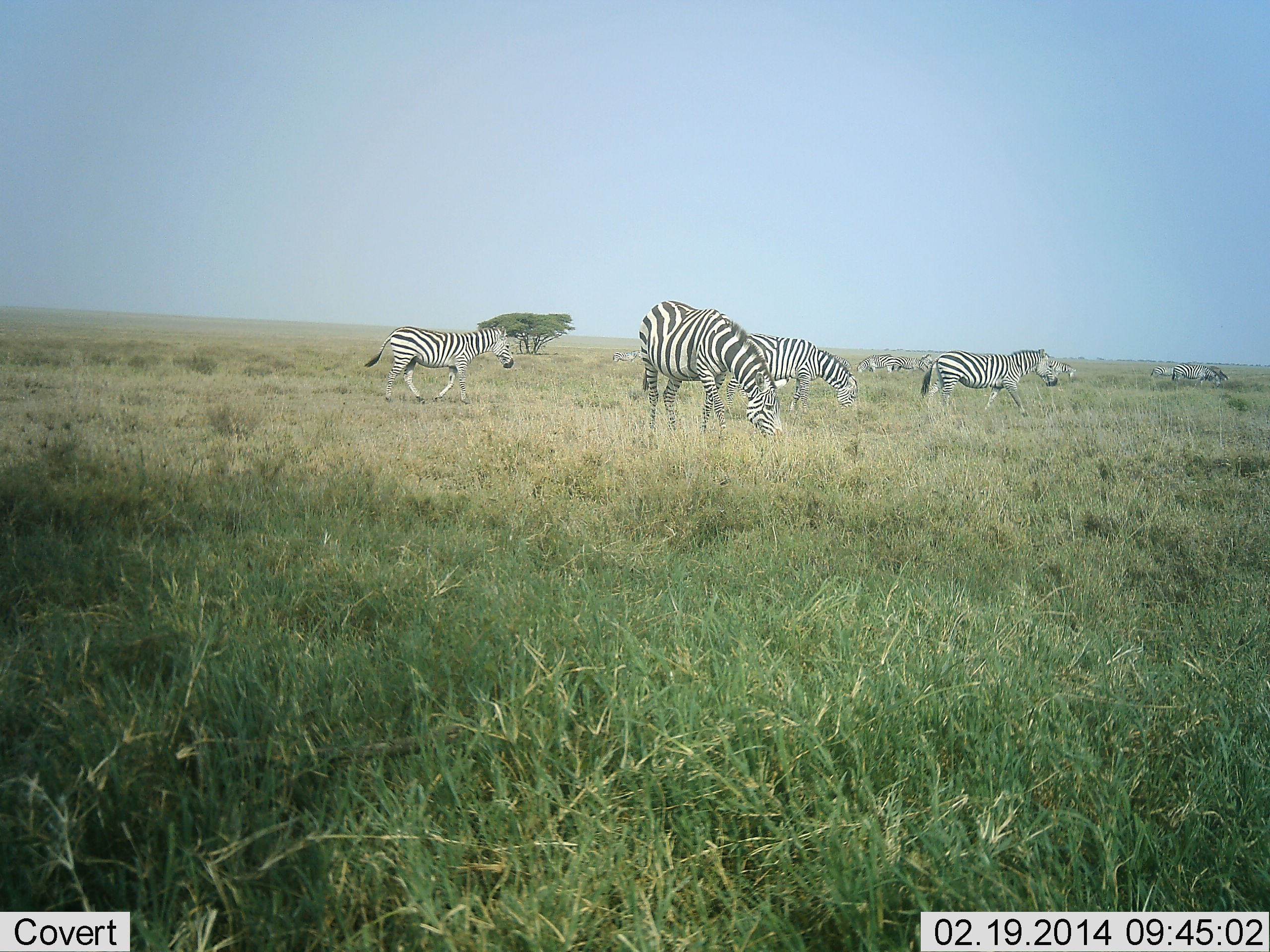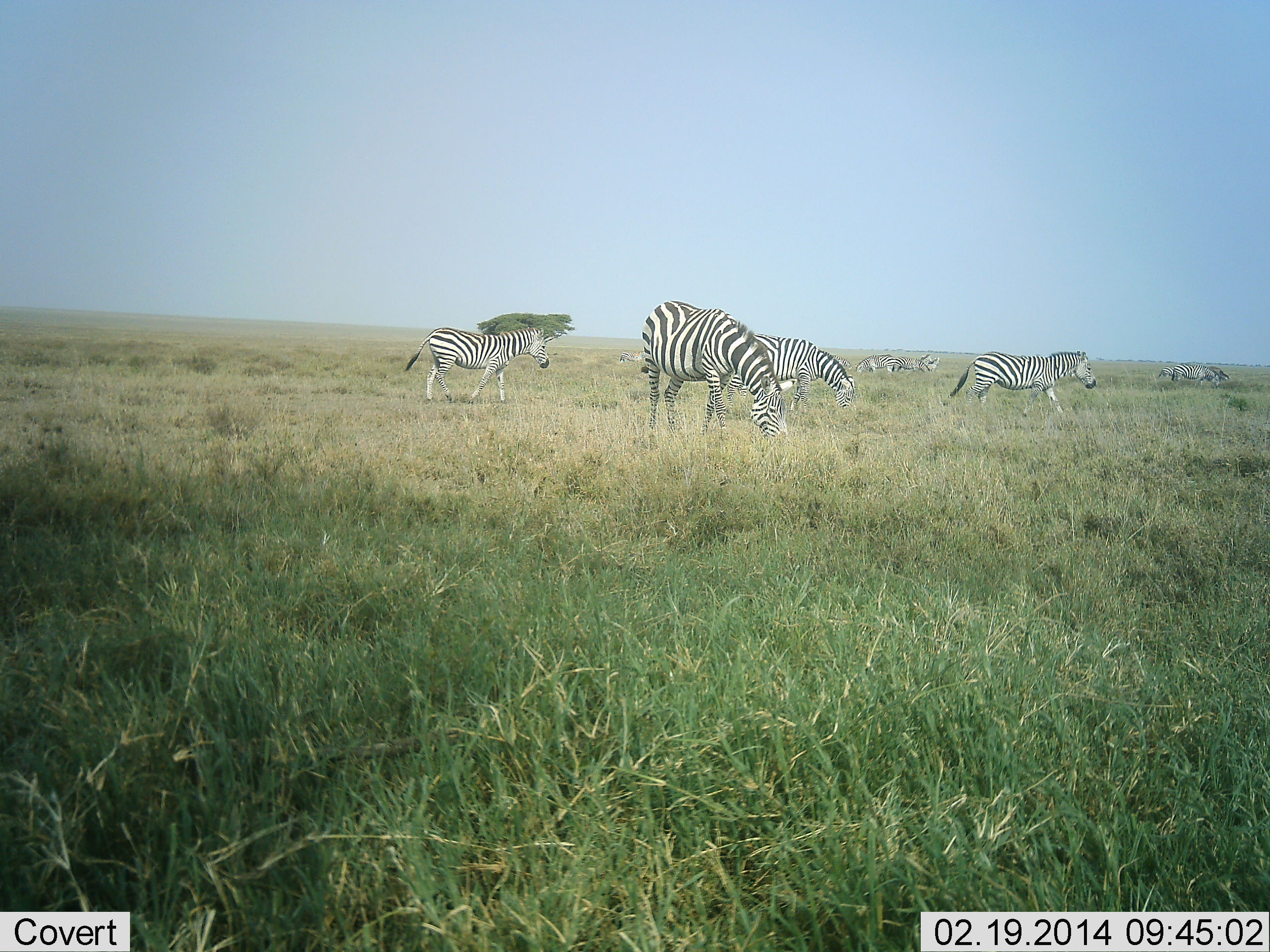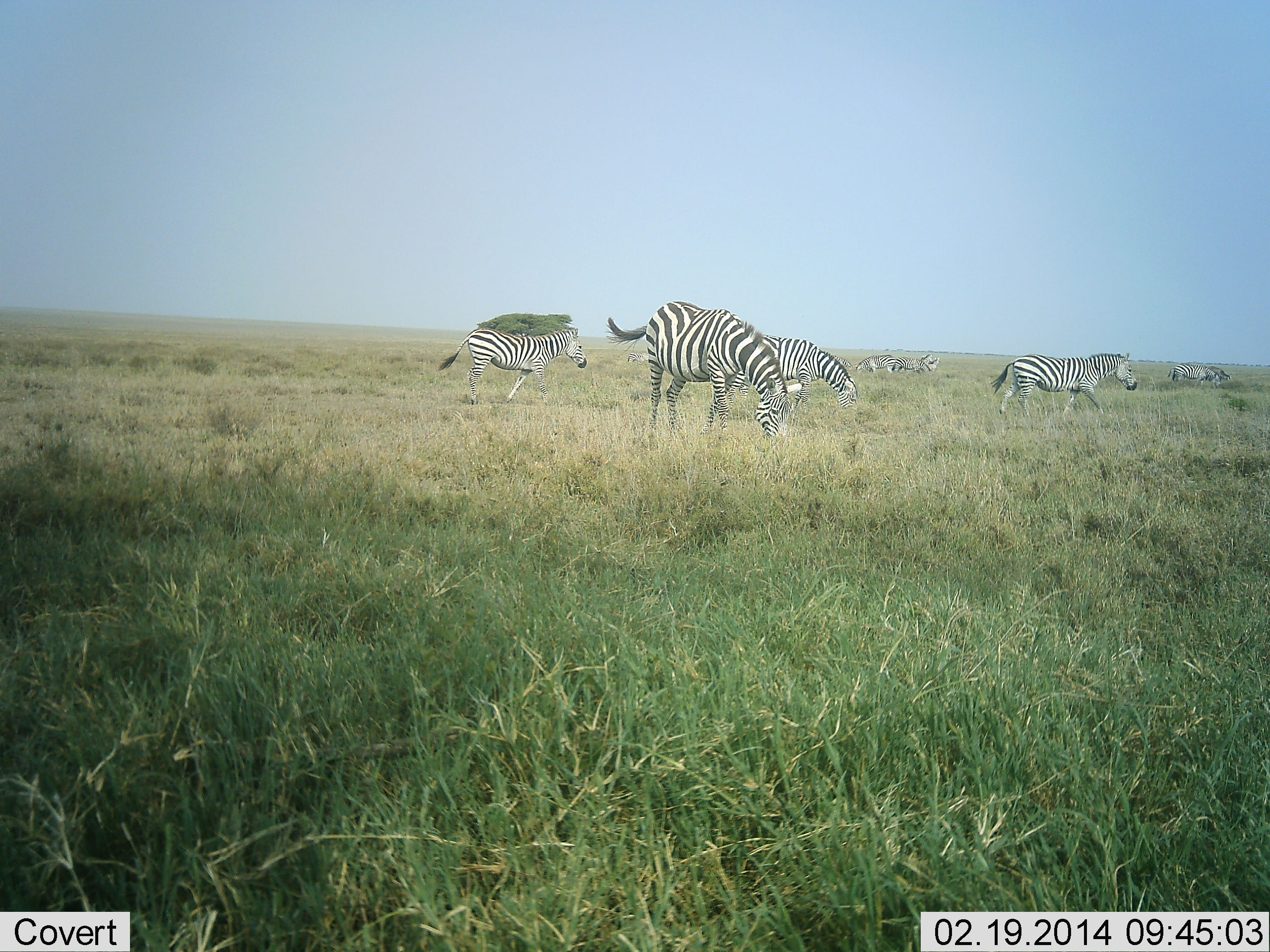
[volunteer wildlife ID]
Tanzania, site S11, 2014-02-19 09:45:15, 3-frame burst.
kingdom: Animalia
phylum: Chordata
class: Mammalia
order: Perissodactyla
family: Equidae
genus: Equus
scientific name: Equus quagga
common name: plains zebra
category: zebra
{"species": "zebra (plains zebra) (Equus quagga)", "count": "7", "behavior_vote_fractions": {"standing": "60%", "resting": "0%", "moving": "80%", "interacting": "0%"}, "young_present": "0%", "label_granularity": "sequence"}